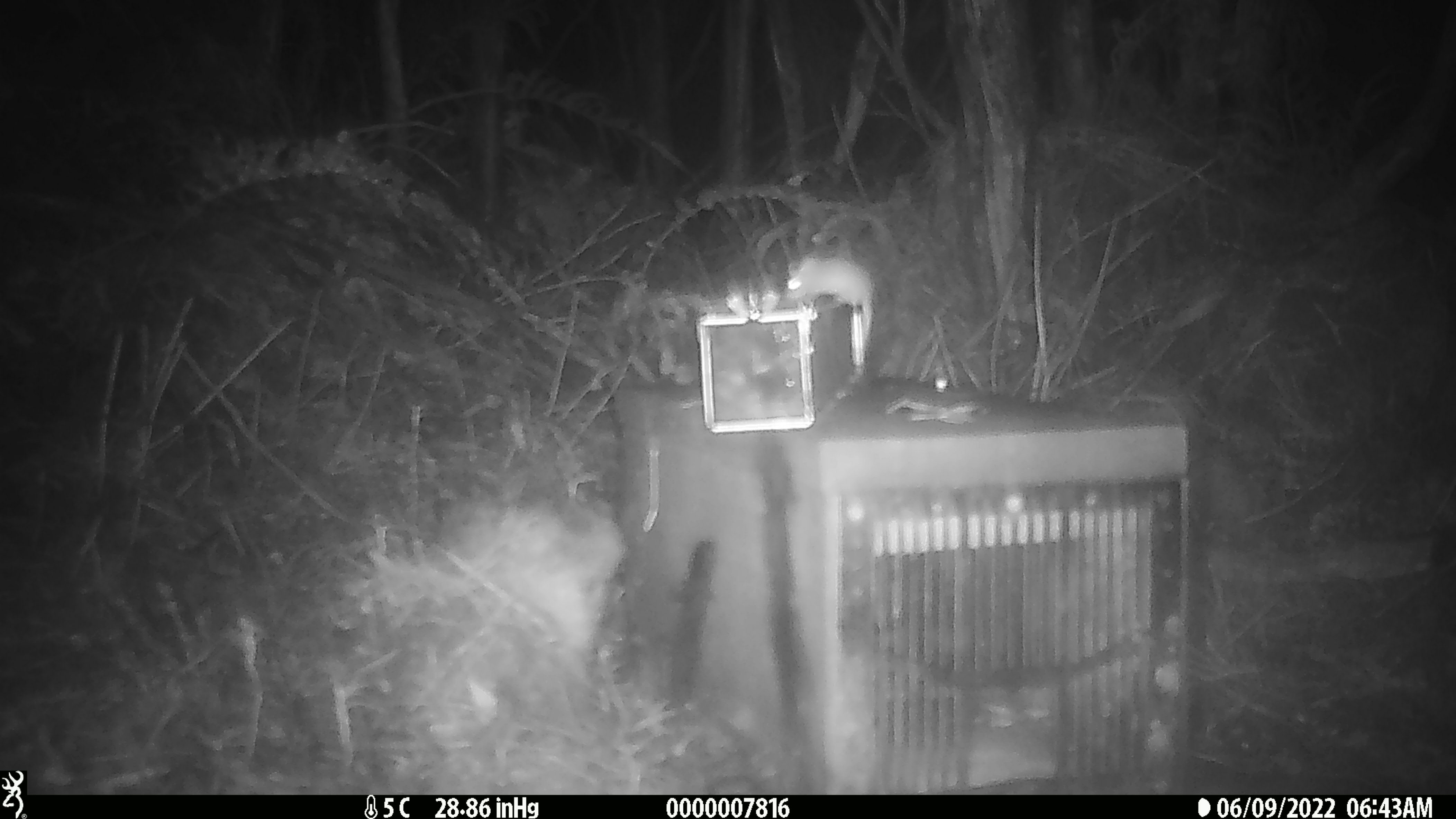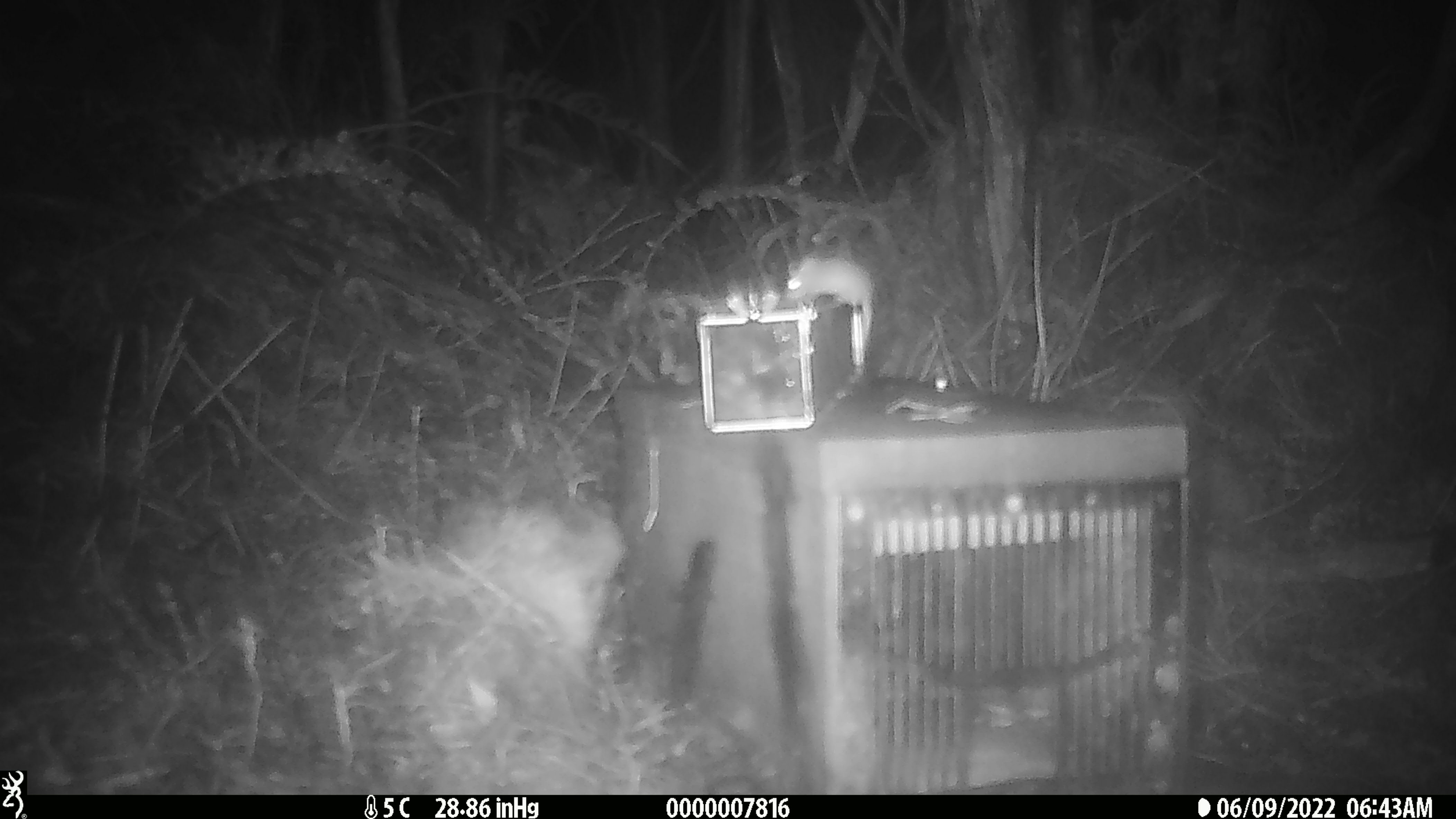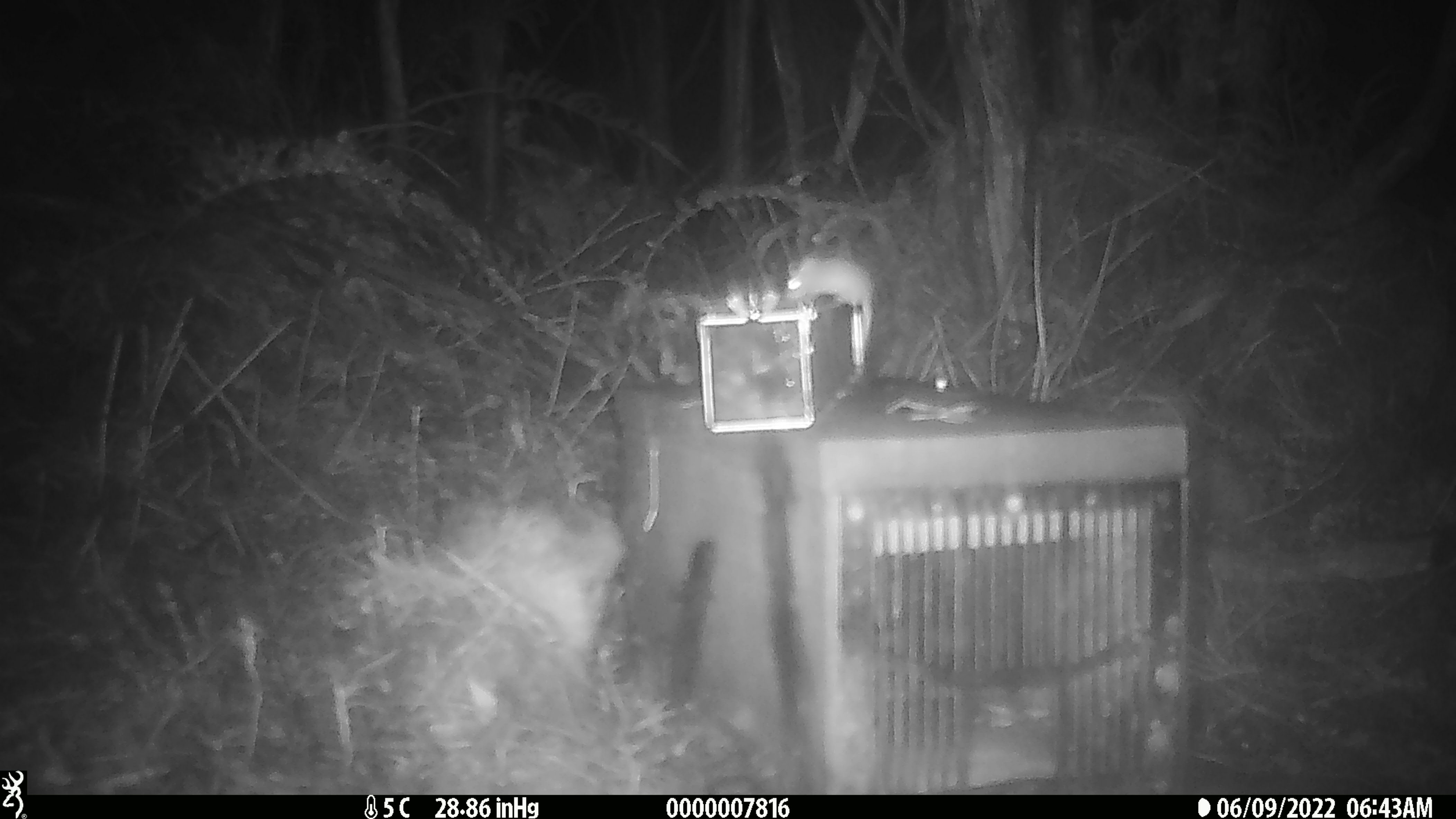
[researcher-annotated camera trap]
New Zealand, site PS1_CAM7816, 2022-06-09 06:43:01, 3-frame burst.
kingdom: Animalia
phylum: Chordata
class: Mammalia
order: Rodentia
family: Muridae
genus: Mus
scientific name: Mus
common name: mouse